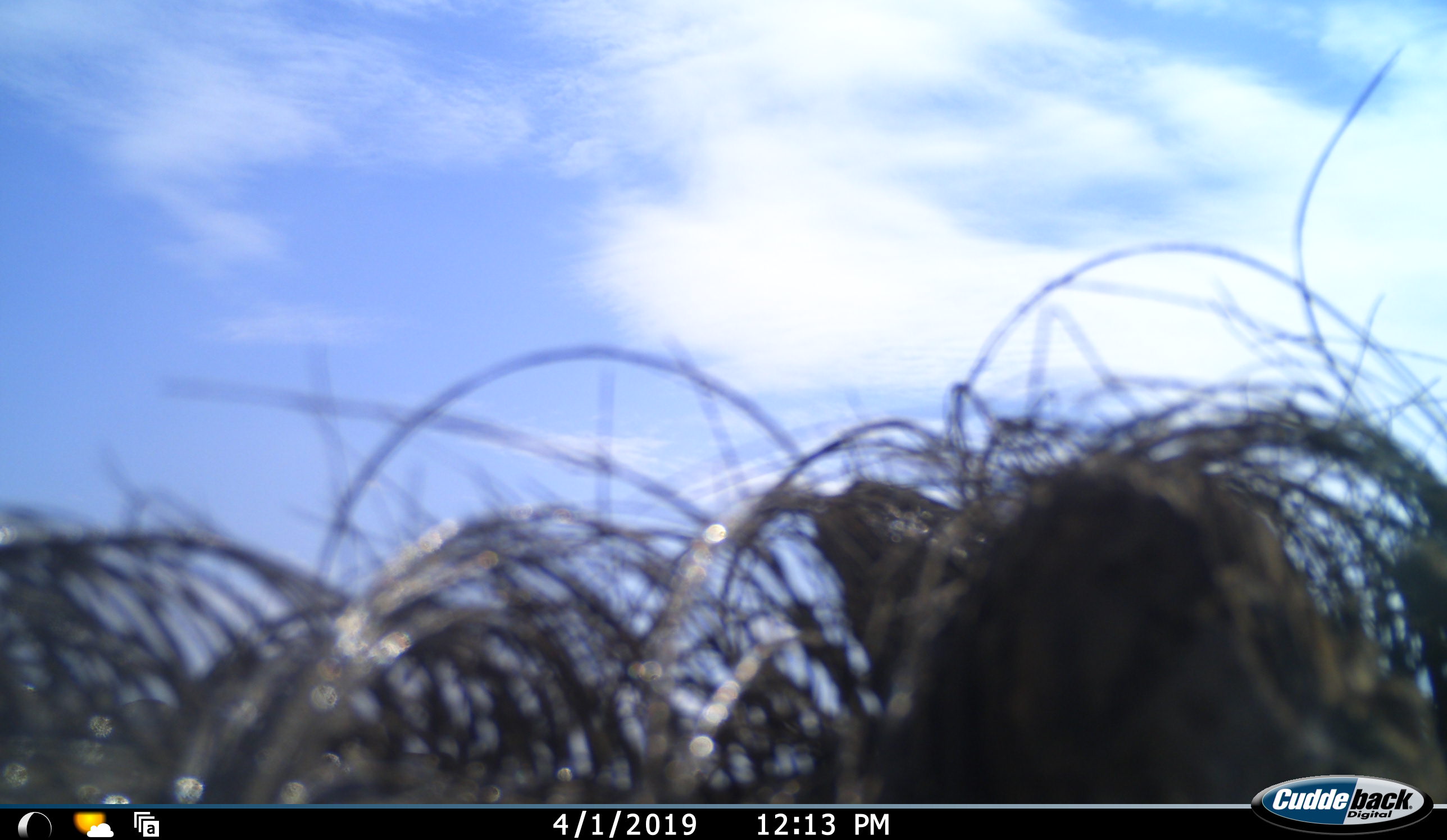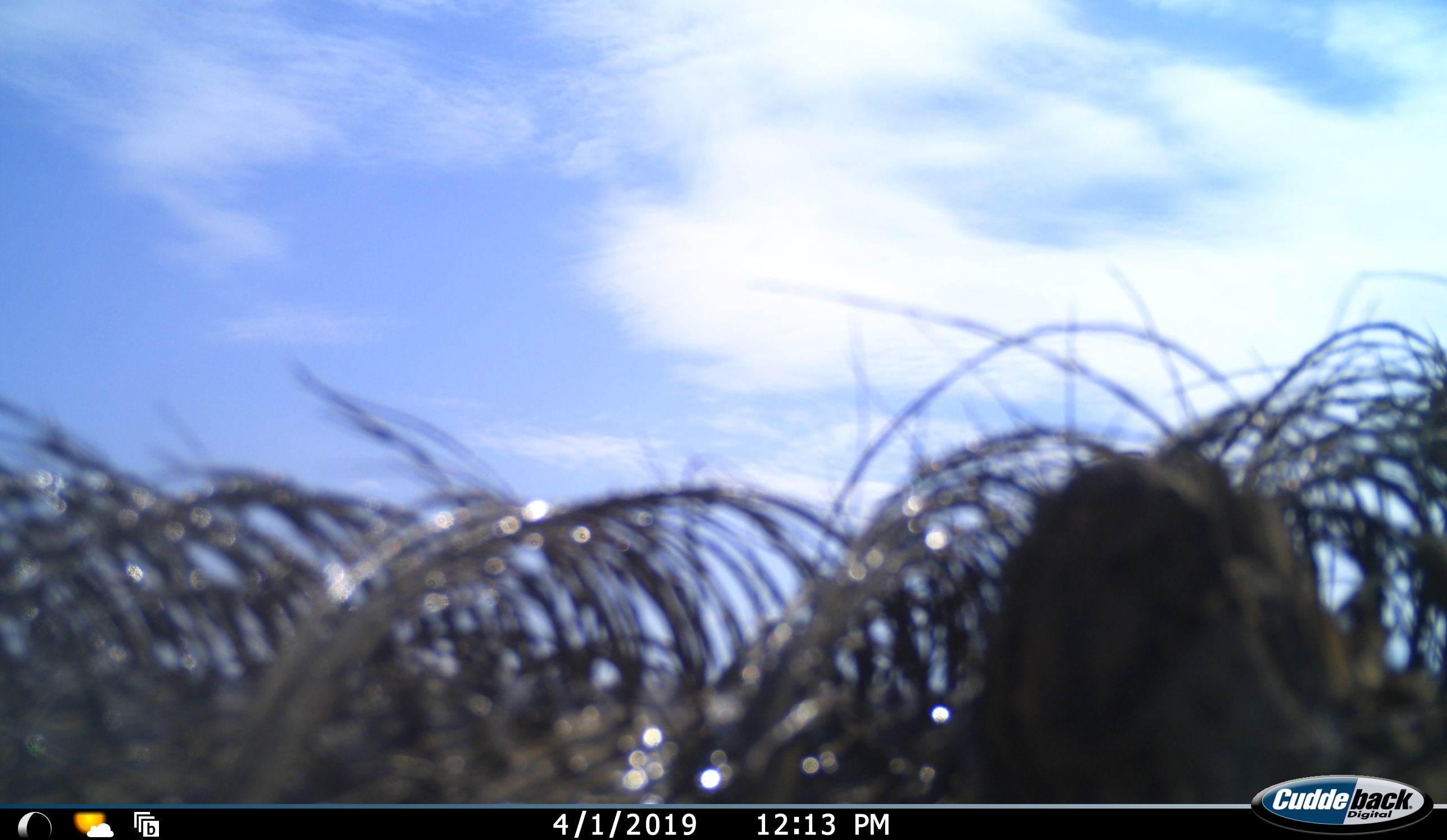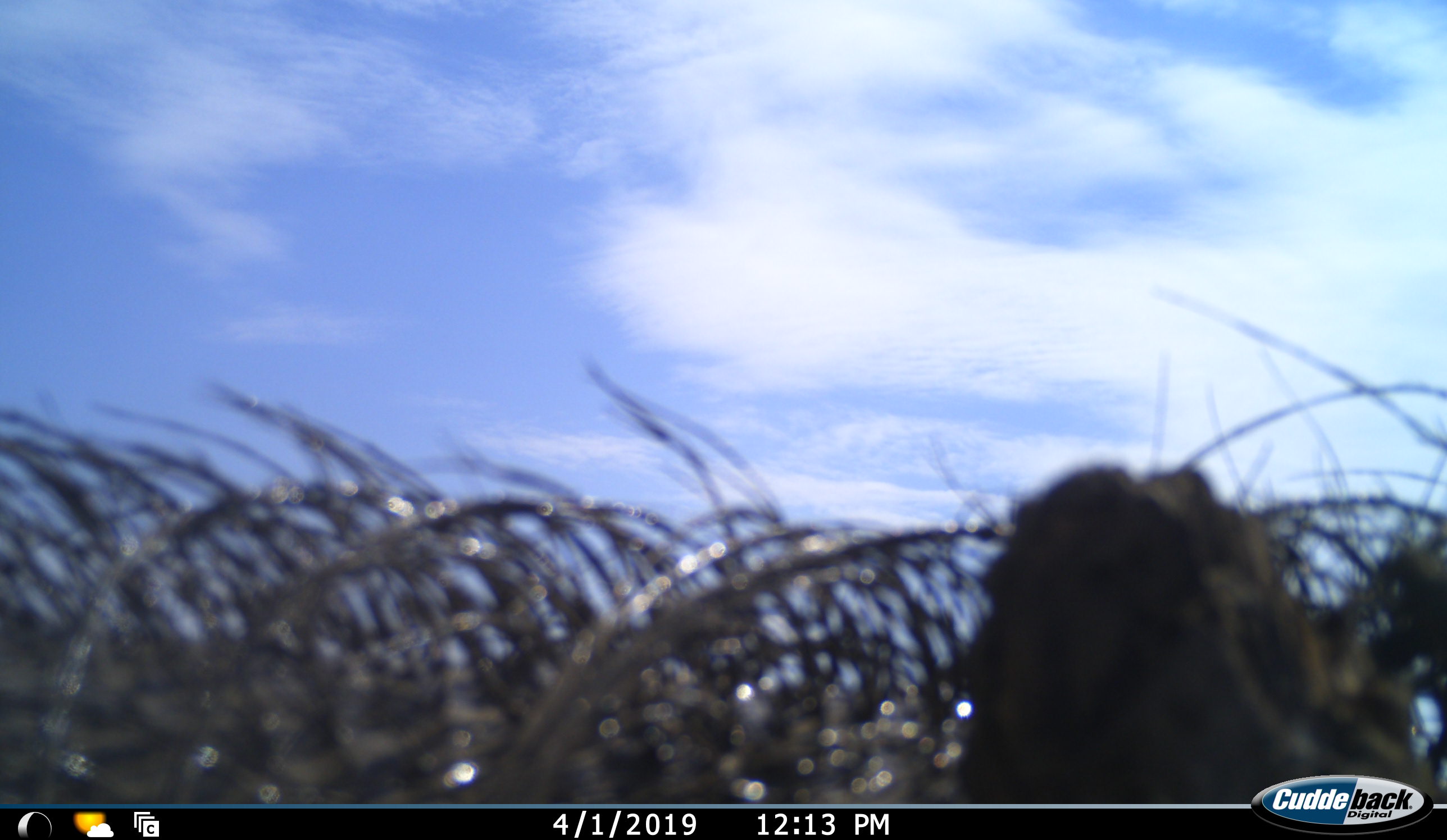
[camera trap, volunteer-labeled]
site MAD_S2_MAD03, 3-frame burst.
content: unidentified animal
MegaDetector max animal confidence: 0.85